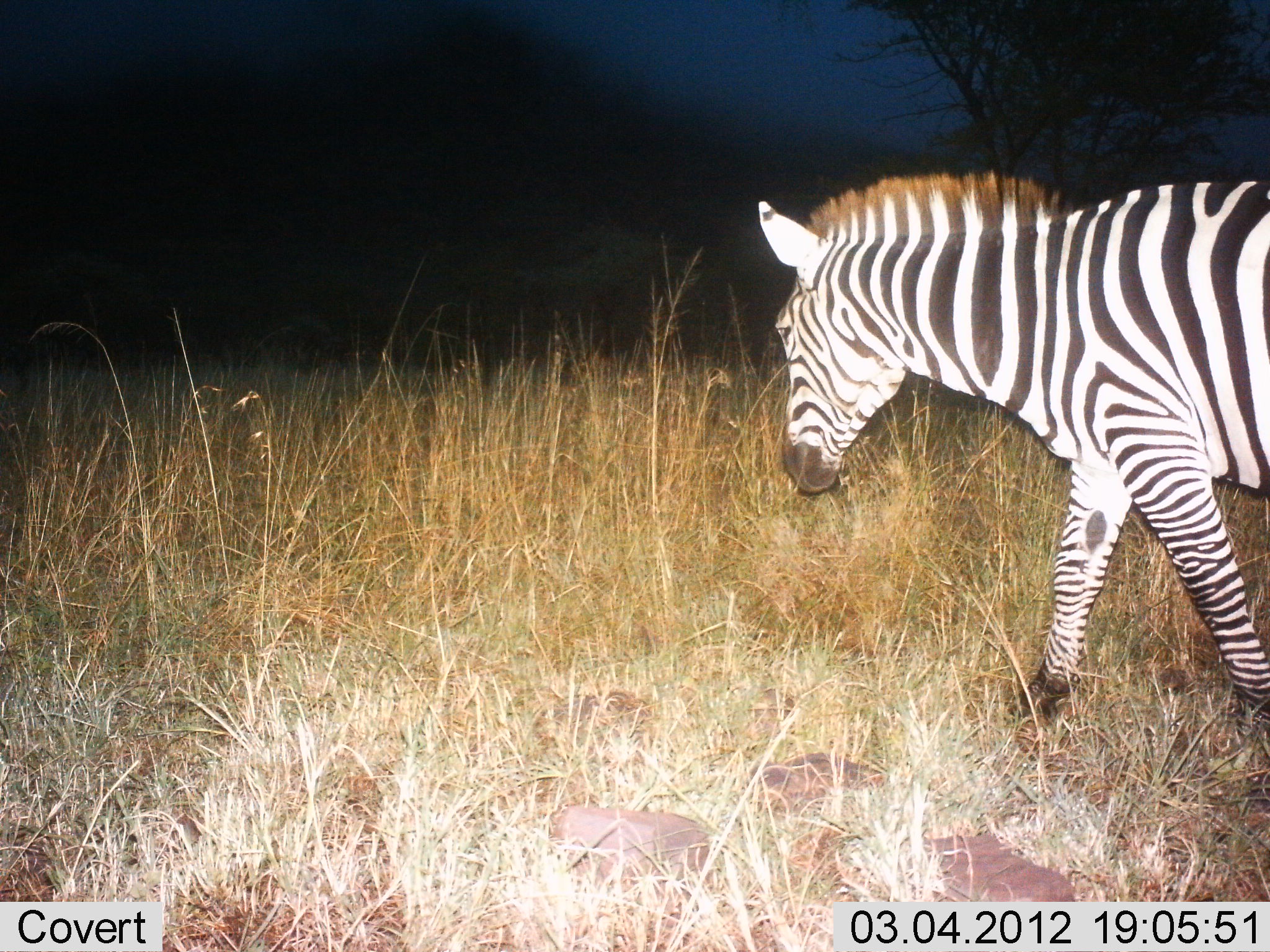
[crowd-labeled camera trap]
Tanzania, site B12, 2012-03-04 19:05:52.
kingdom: Animalia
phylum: Chordata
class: Mammalia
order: Perissodactyla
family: Equidae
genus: Equus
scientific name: Equus quagga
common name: plains zebra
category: zebra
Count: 1.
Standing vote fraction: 14%.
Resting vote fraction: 0%.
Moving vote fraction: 86%.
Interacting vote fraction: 0%.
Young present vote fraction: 0%.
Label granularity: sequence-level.